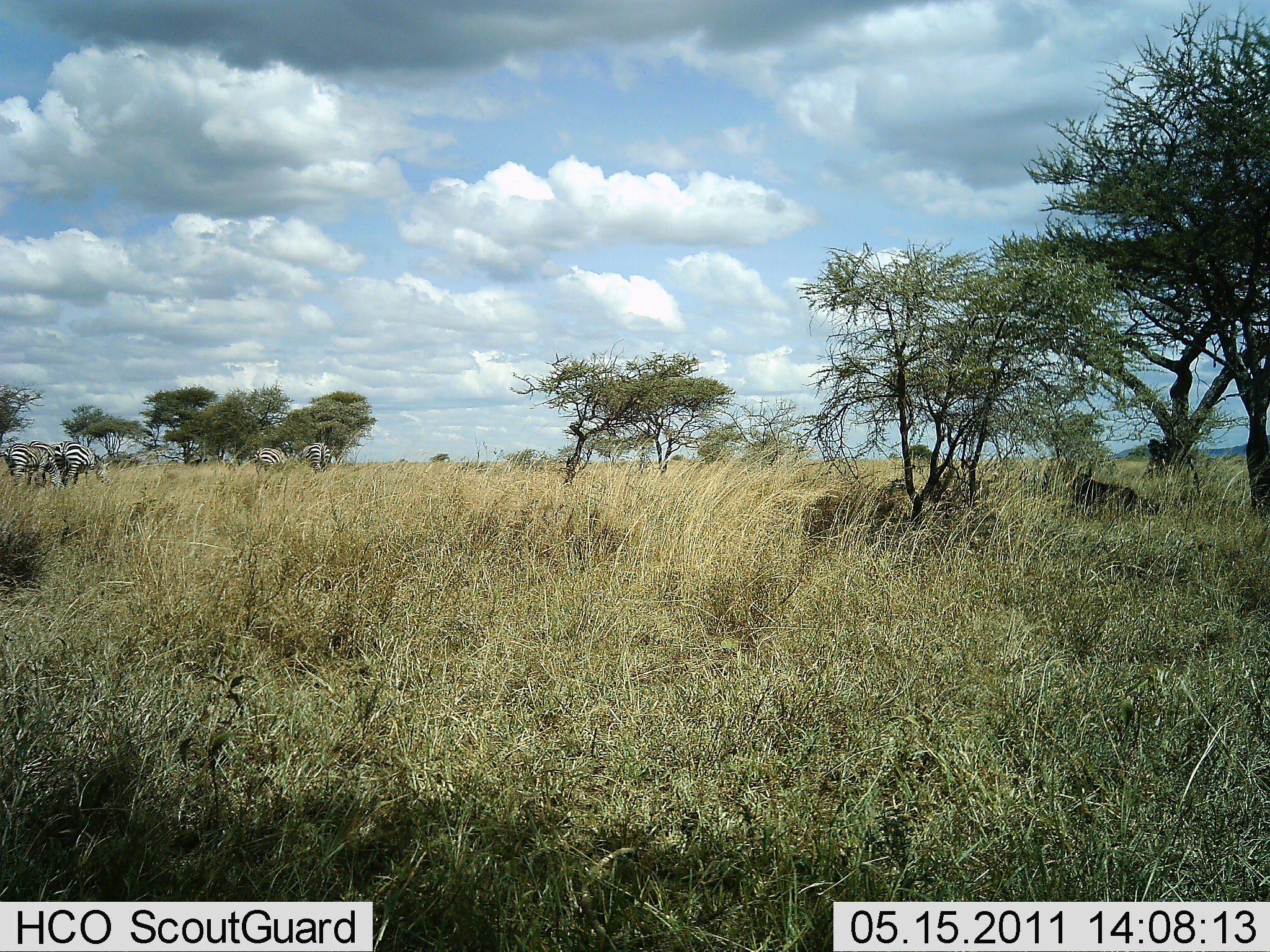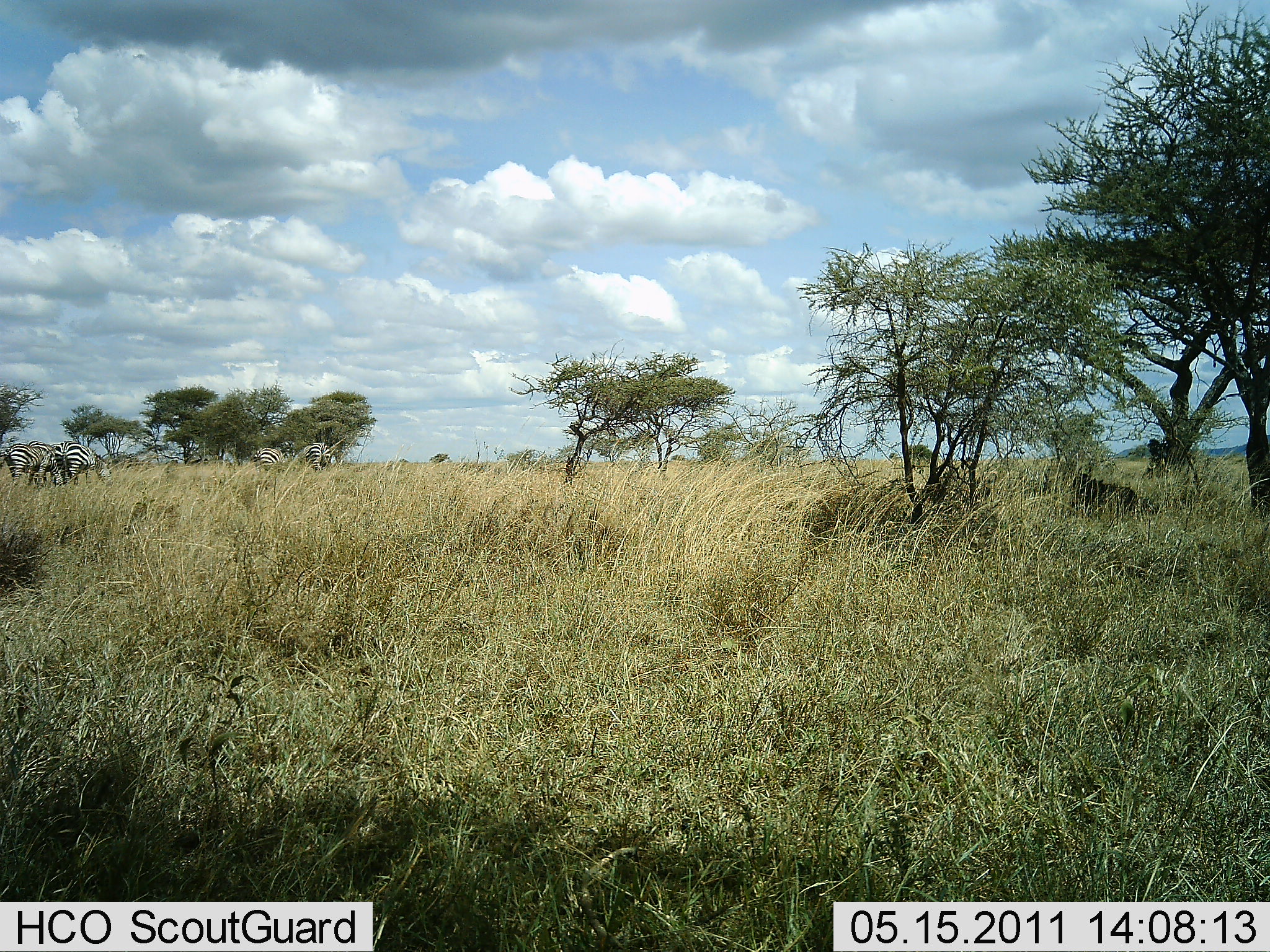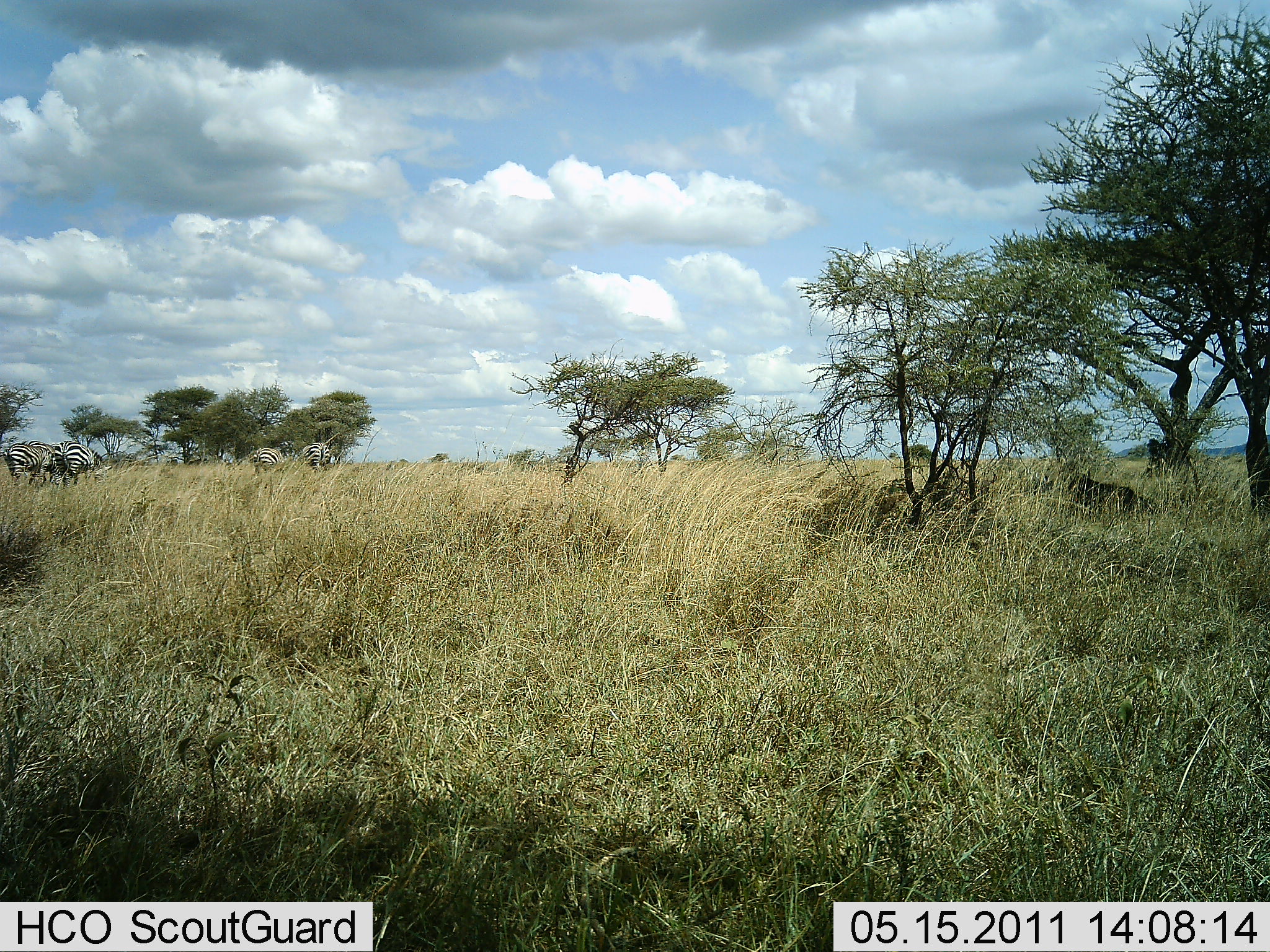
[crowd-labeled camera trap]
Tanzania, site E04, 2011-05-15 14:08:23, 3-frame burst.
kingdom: Animalia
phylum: Chordata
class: Mammalia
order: Perissodactyla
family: Equidae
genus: Equus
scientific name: Equus quagga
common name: plains zebra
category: zebra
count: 4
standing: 43%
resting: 0%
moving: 0%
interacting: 0%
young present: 0%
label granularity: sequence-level